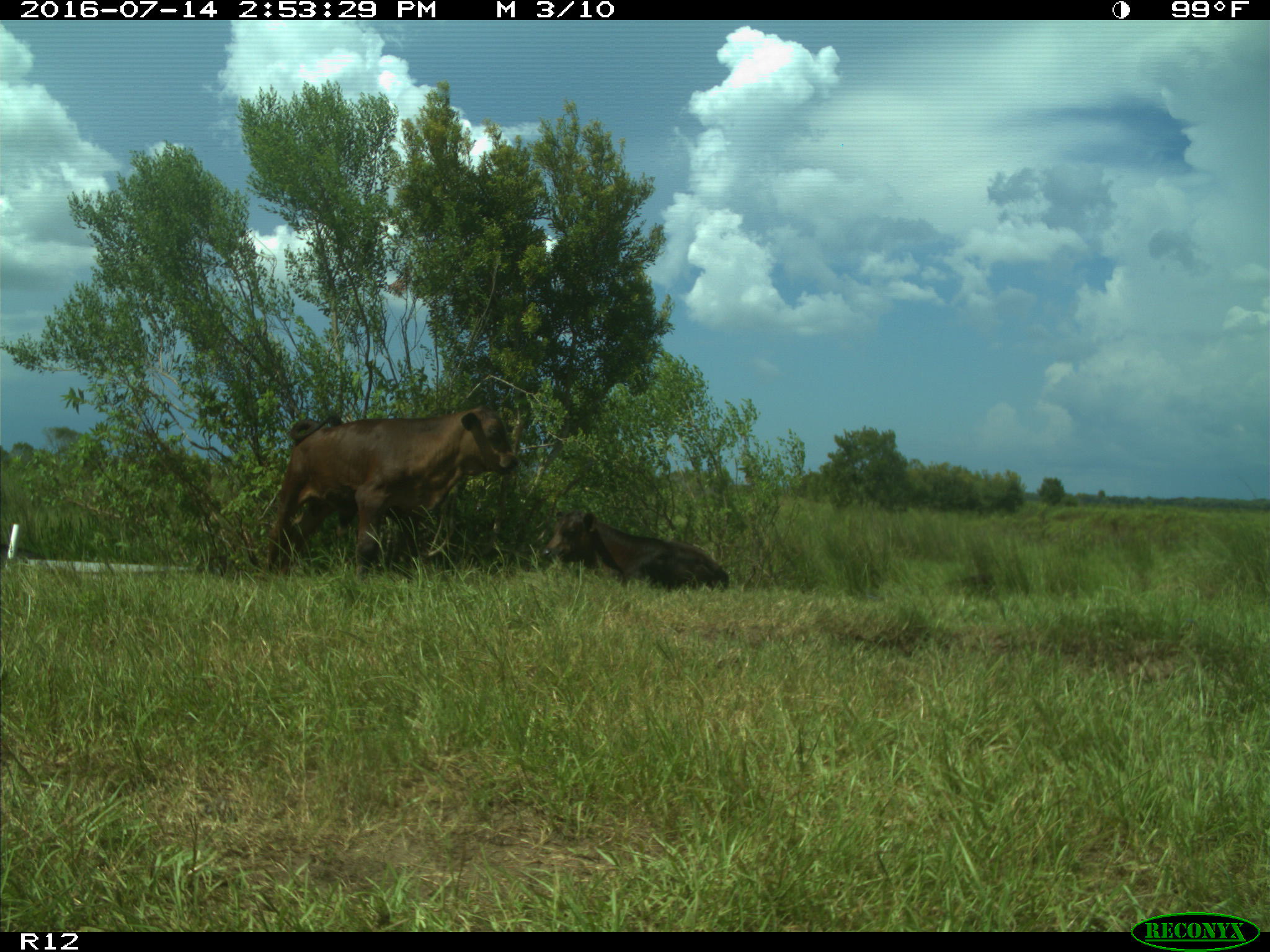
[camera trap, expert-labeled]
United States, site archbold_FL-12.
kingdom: Animalia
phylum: Chordata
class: Mammalia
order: Artiodactyla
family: Bovidae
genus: Bos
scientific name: Bos taurus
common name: domestic cow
Bos taurus (domestic cow).